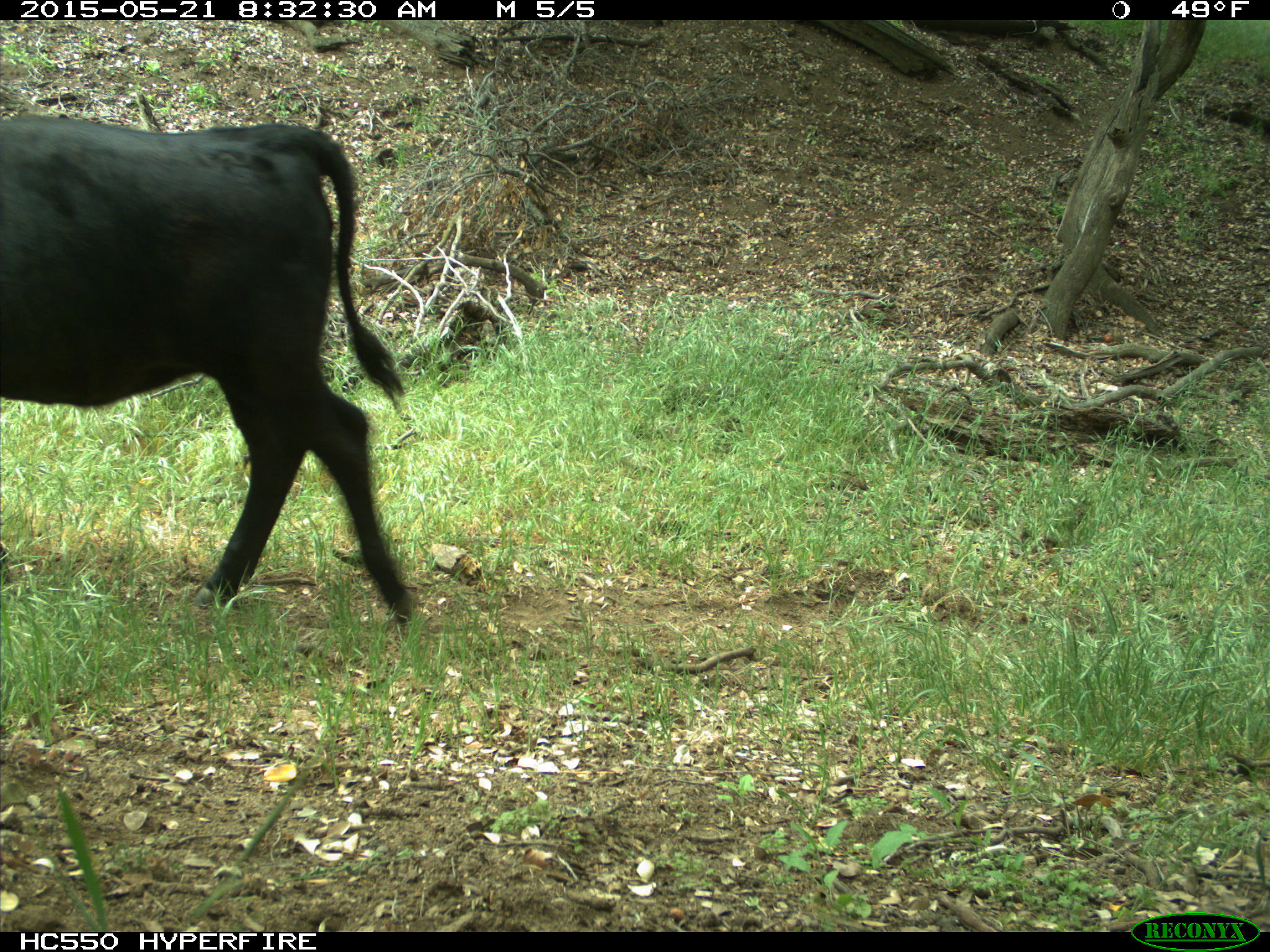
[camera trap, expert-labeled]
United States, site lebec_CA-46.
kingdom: Animalia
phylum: Chordata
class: Mammalia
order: Artiodactyla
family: Bovidae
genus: Bos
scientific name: Bos taurus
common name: domestic cow